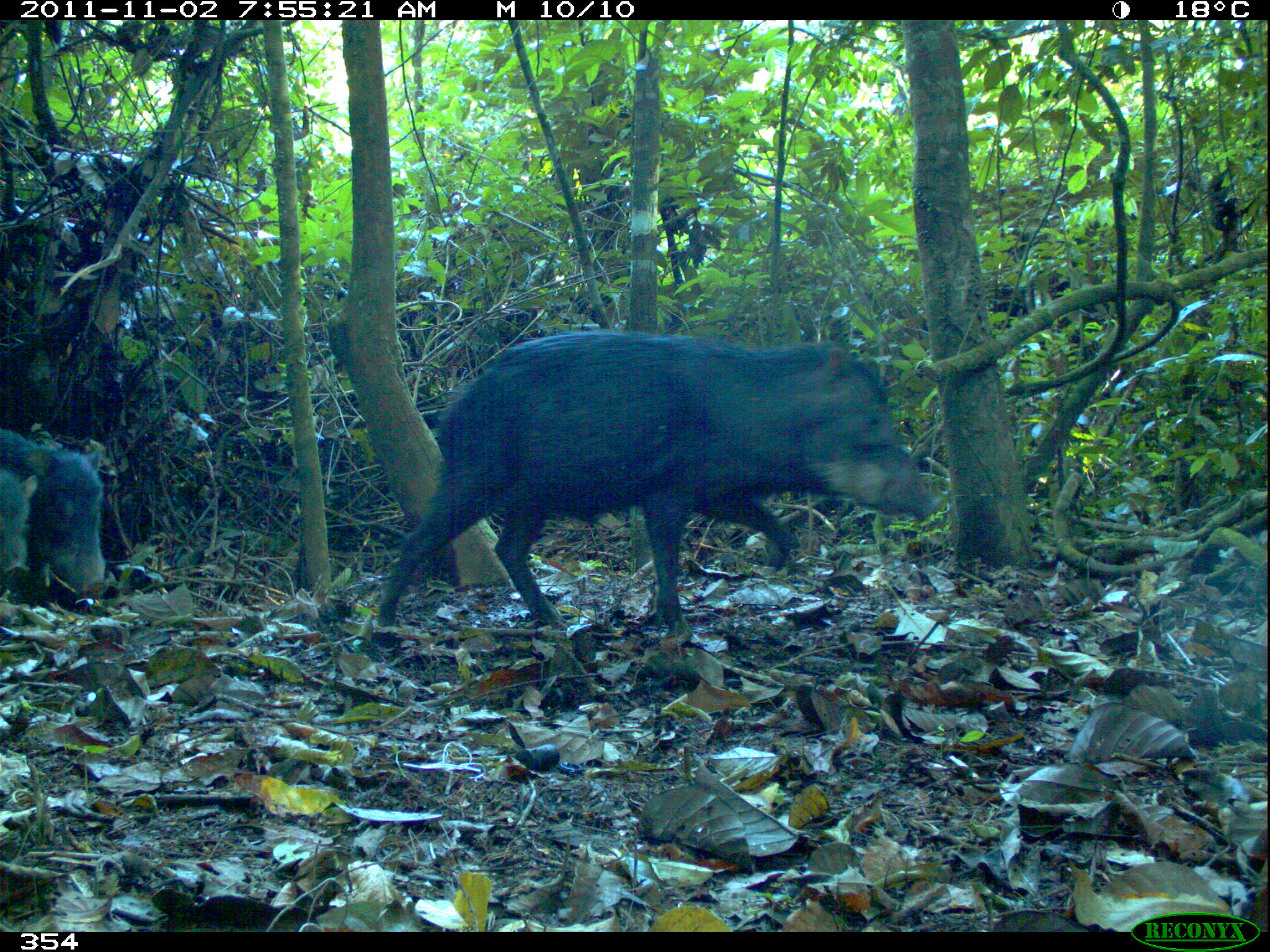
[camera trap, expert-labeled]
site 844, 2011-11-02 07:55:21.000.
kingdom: Animalia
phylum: Chordata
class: Mammalia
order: Artiodactyla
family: Tayassuidae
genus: Tayassu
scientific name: Tayassu pecari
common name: white-lipped peccary